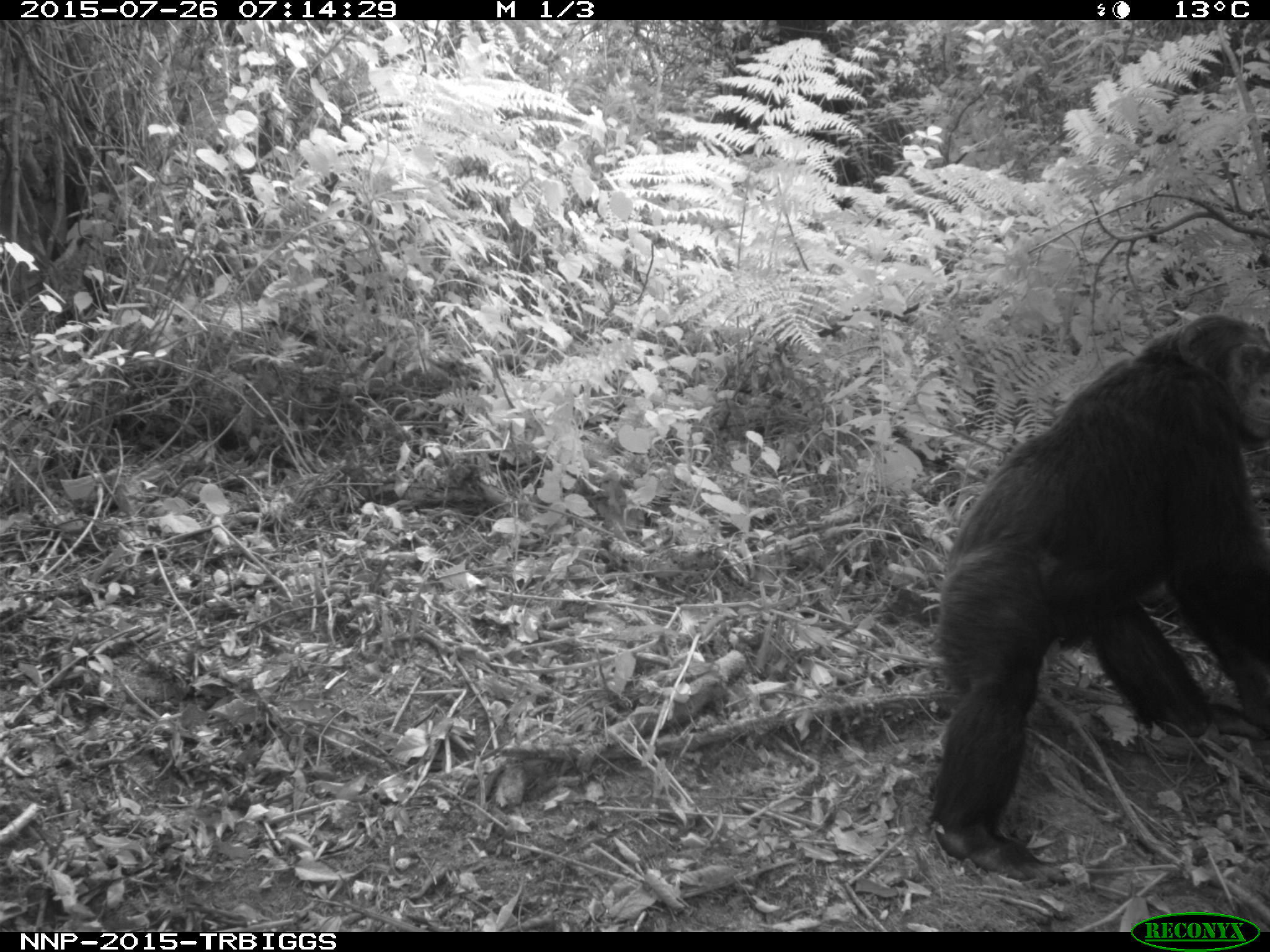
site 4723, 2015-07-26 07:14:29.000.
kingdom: Animalia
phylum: Chordata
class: Mammalia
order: Primates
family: Hominidae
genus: Pan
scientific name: Pan troglodytes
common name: chimpanzee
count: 1